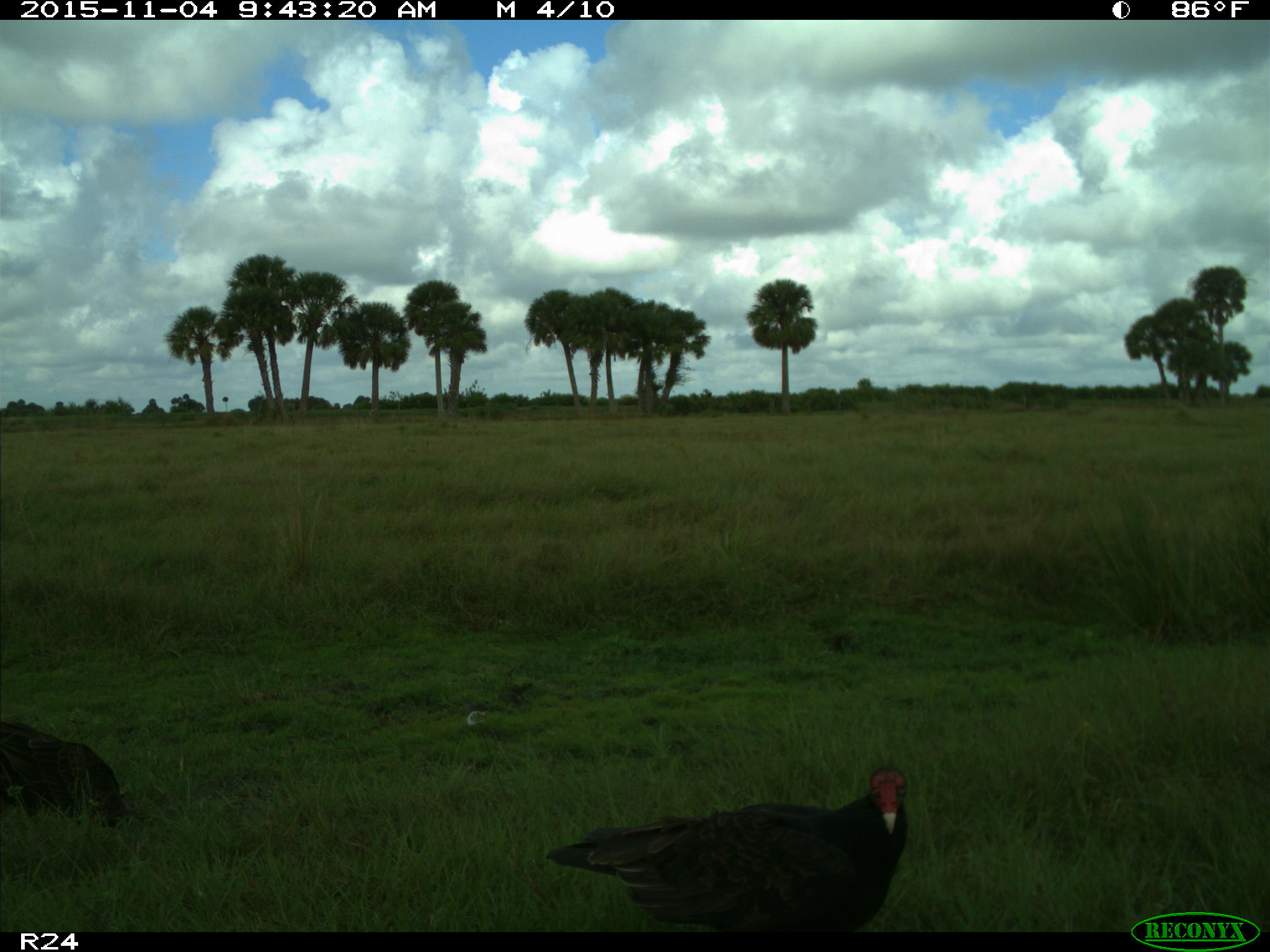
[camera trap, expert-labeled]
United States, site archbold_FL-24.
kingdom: Animalia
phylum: Chordata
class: Aves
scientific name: Aves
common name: birds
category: unidentified bird